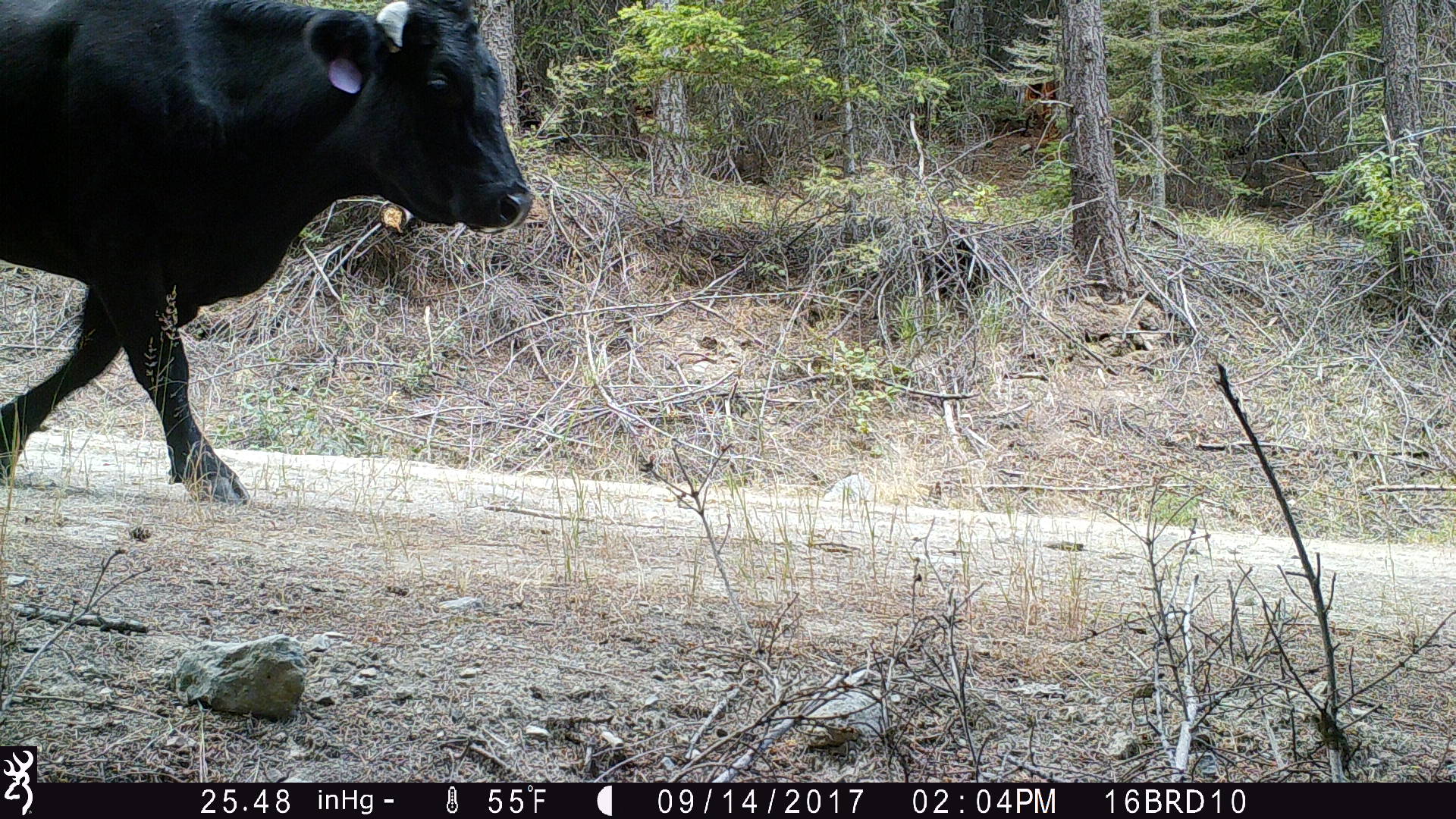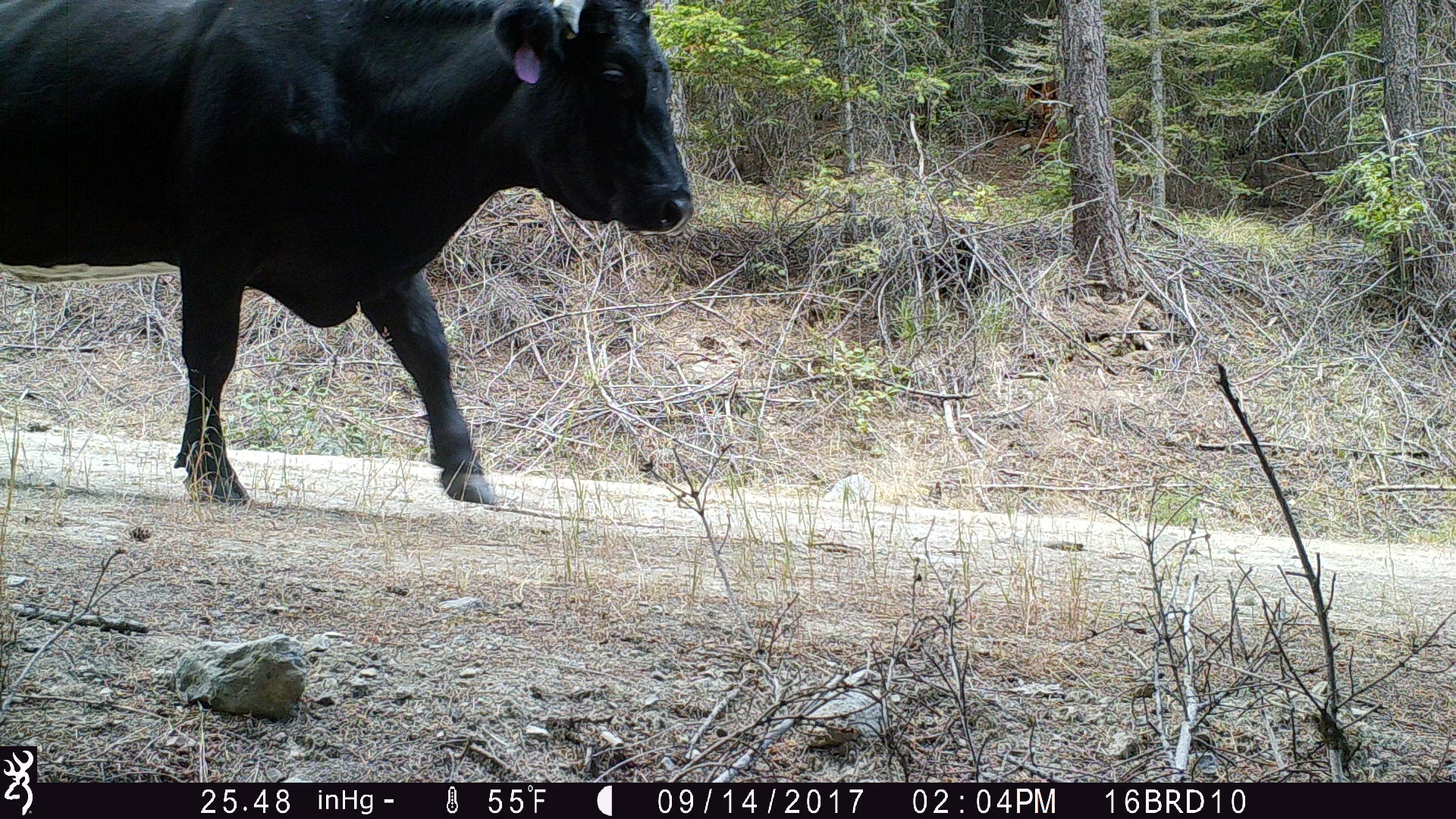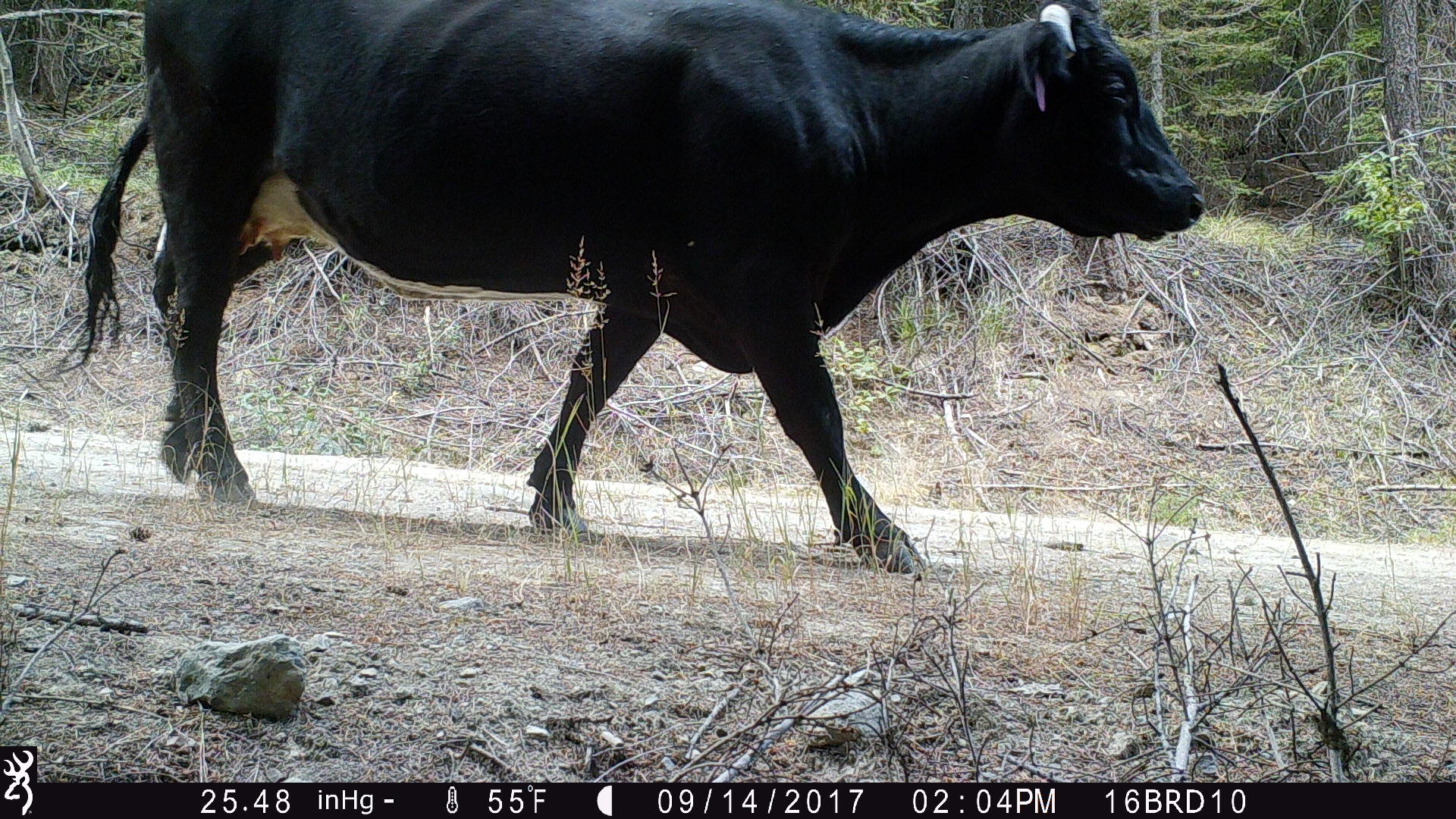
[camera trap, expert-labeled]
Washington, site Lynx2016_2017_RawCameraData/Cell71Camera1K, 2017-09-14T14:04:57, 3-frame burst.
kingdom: Animalia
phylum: Chordata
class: Mammalia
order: Artiodactyla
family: Bovidae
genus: Bos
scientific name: Bos taurus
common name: domestic cattle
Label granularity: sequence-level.